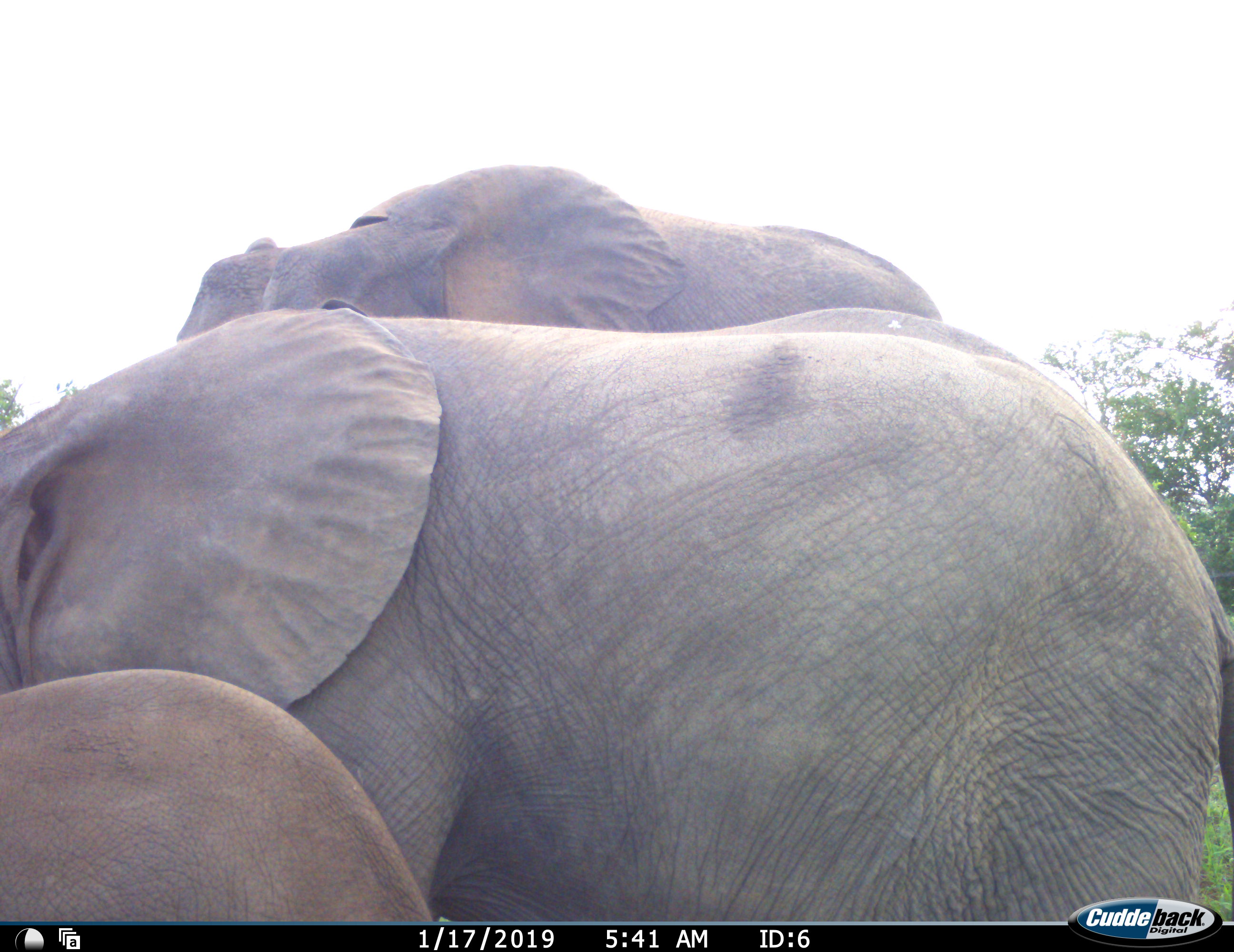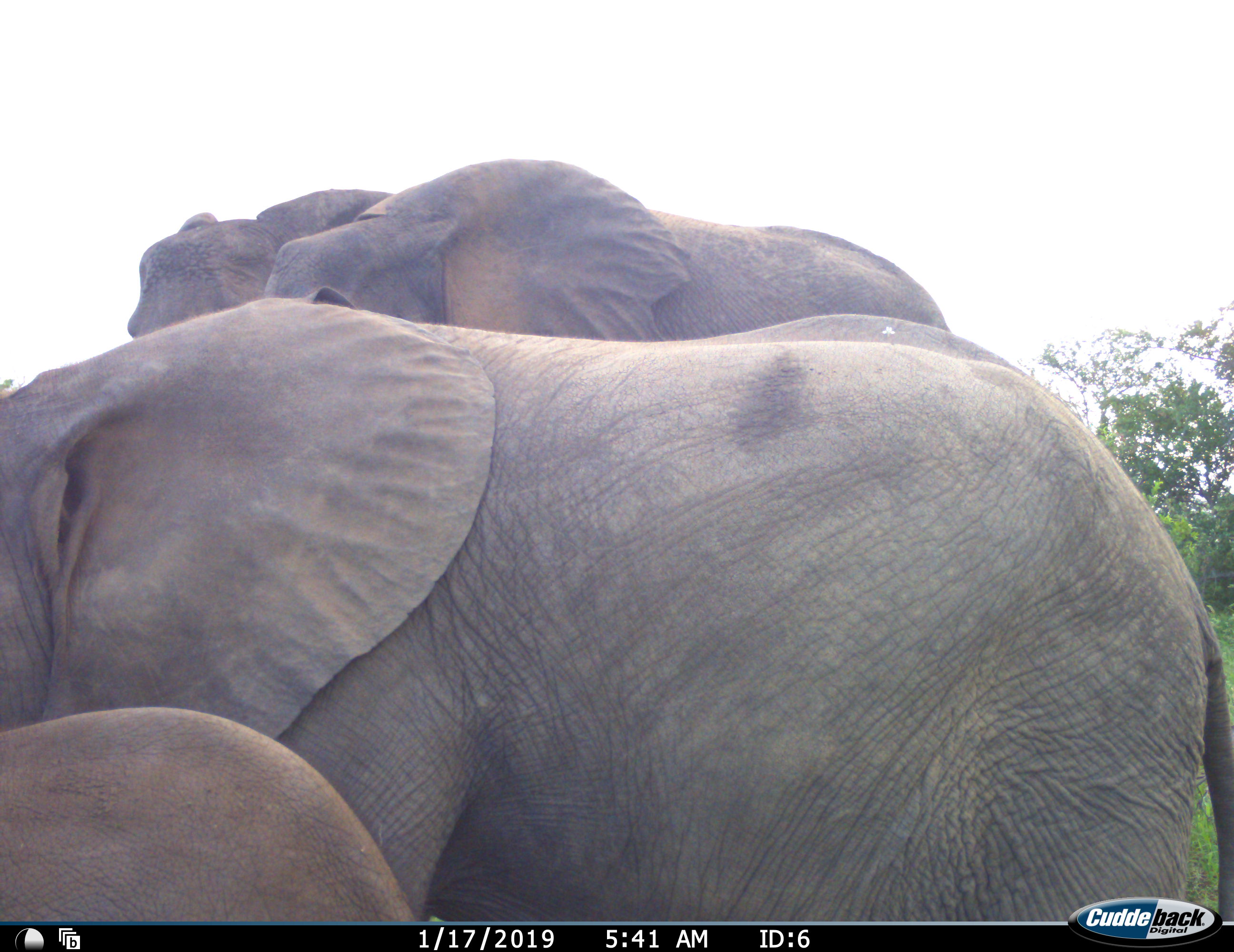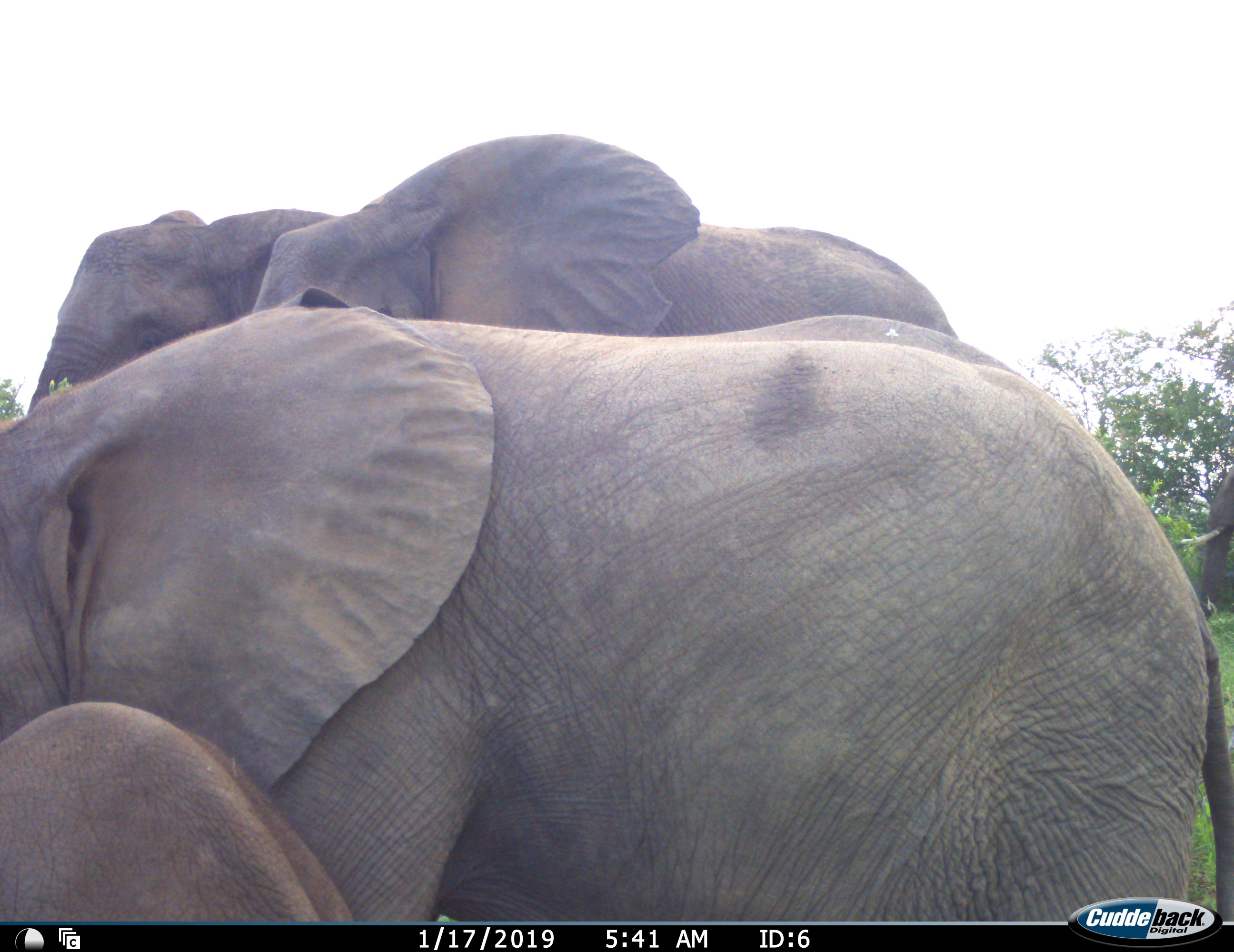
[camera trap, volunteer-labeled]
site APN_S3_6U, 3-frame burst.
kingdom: Animalia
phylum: Chordata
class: Mammalia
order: Proboscidea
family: Elephantidae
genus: Loxodonta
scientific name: Loxodonta africana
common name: african bush elephant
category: elephant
Elephant (african bush elephant) (Loxodonta africana), count 4. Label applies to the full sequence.